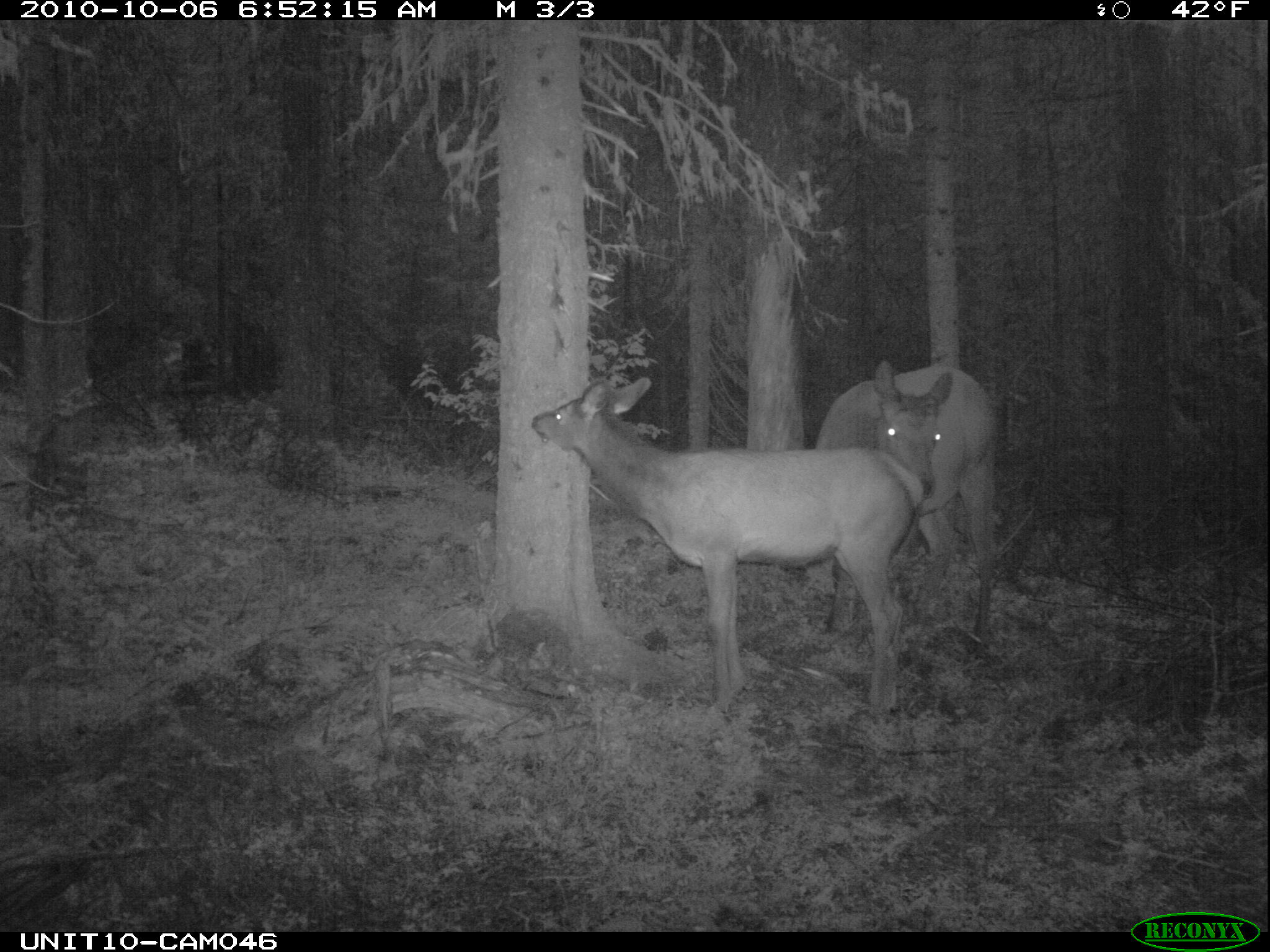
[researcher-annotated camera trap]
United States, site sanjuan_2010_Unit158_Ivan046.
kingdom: Animalia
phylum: Chordata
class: Mammalia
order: Artiodactyla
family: Cervidae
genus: Cervus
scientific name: Cervus elaphus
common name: red deer